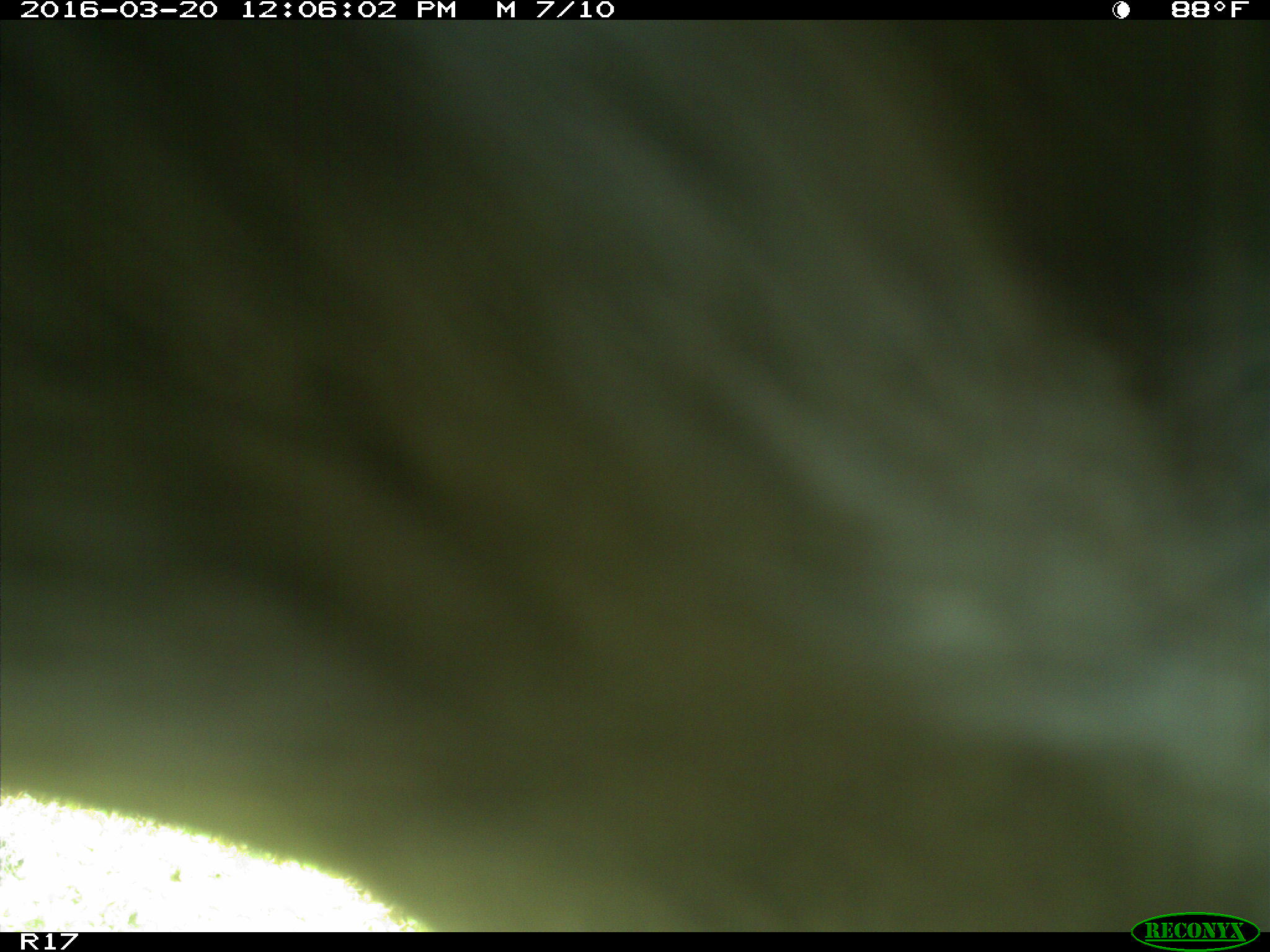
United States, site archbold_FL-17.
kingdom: Animalia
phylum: Chordata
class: Mammalia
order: Artiodactyla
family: Bovidae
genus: Bos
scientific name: Bos taurus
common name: domestic cow